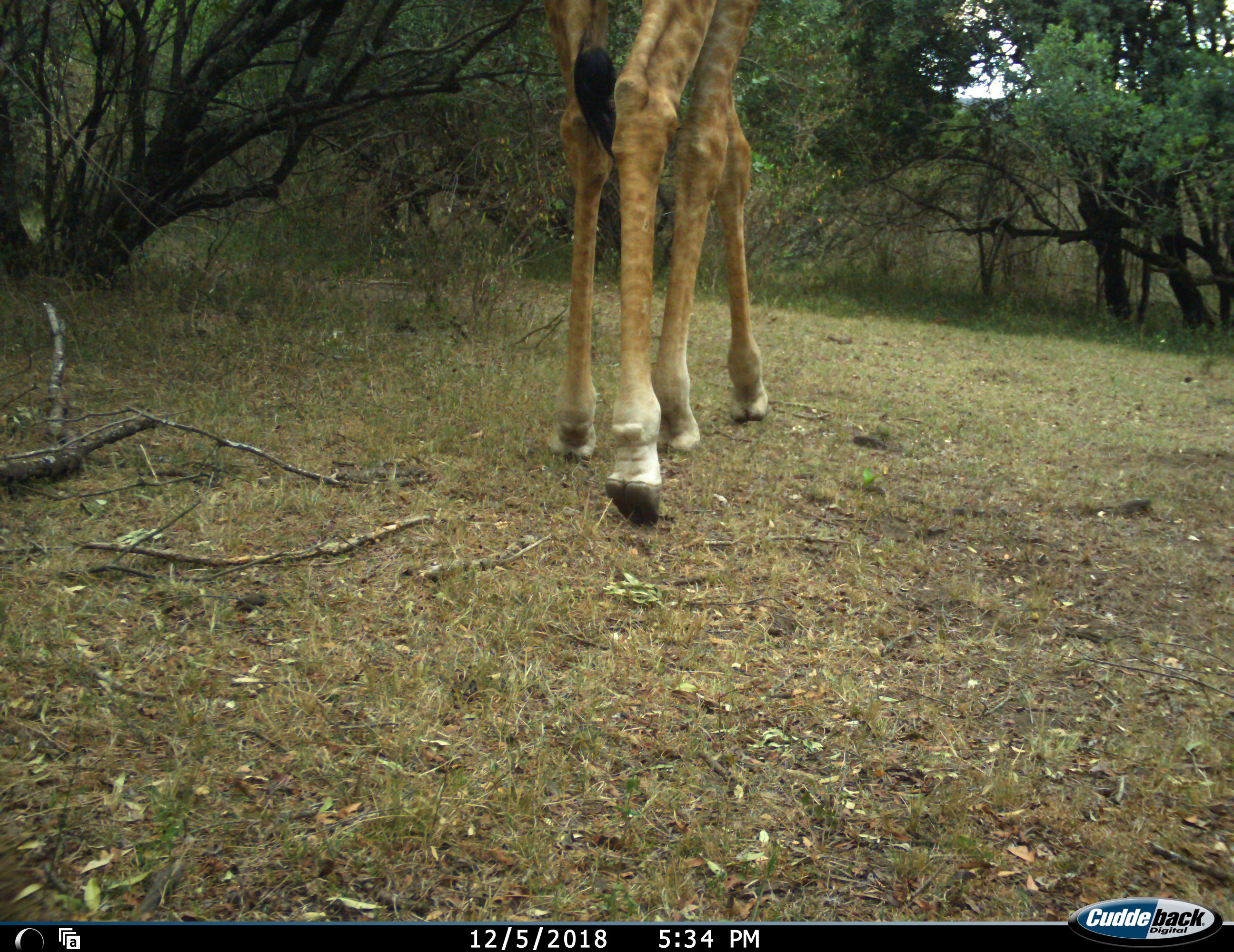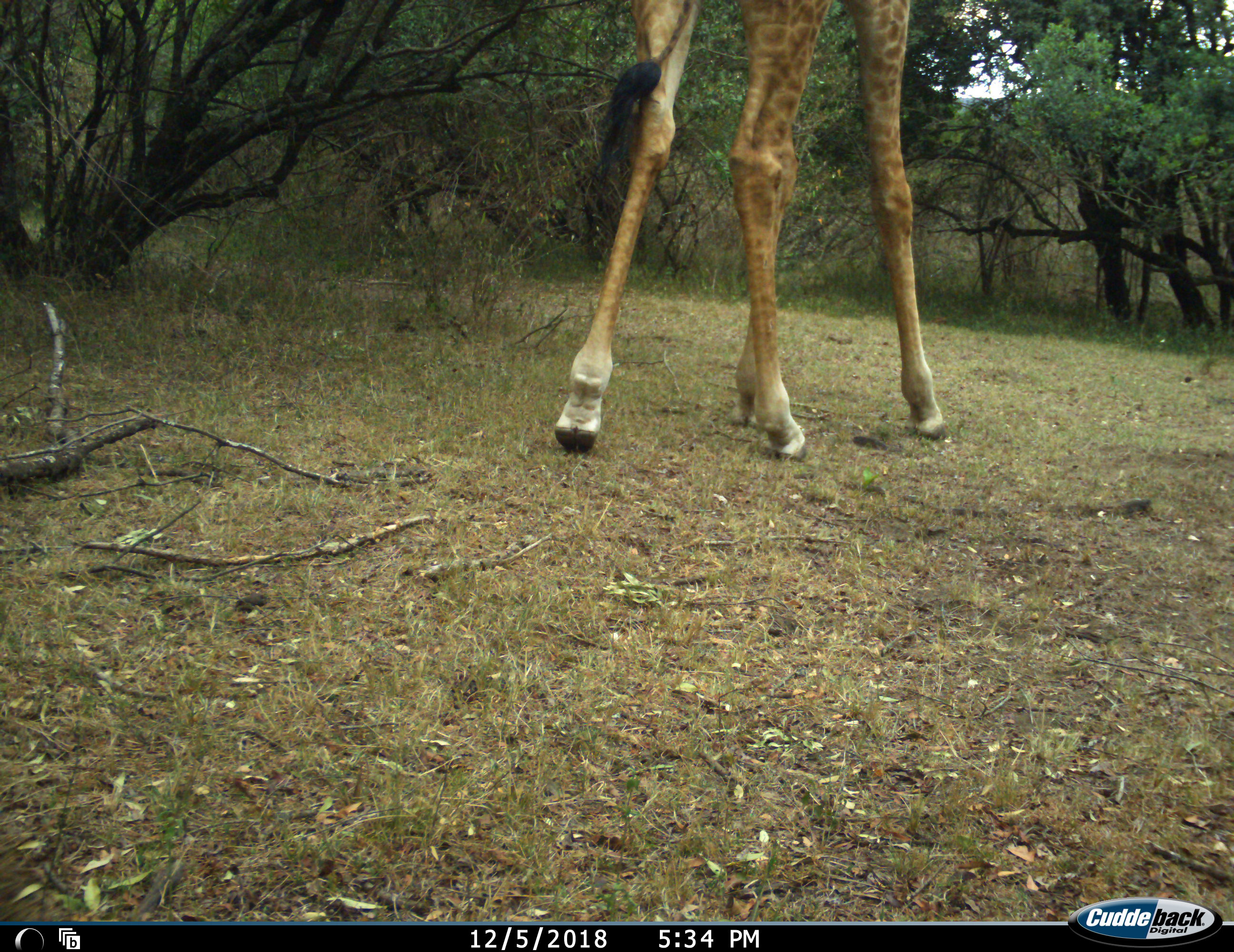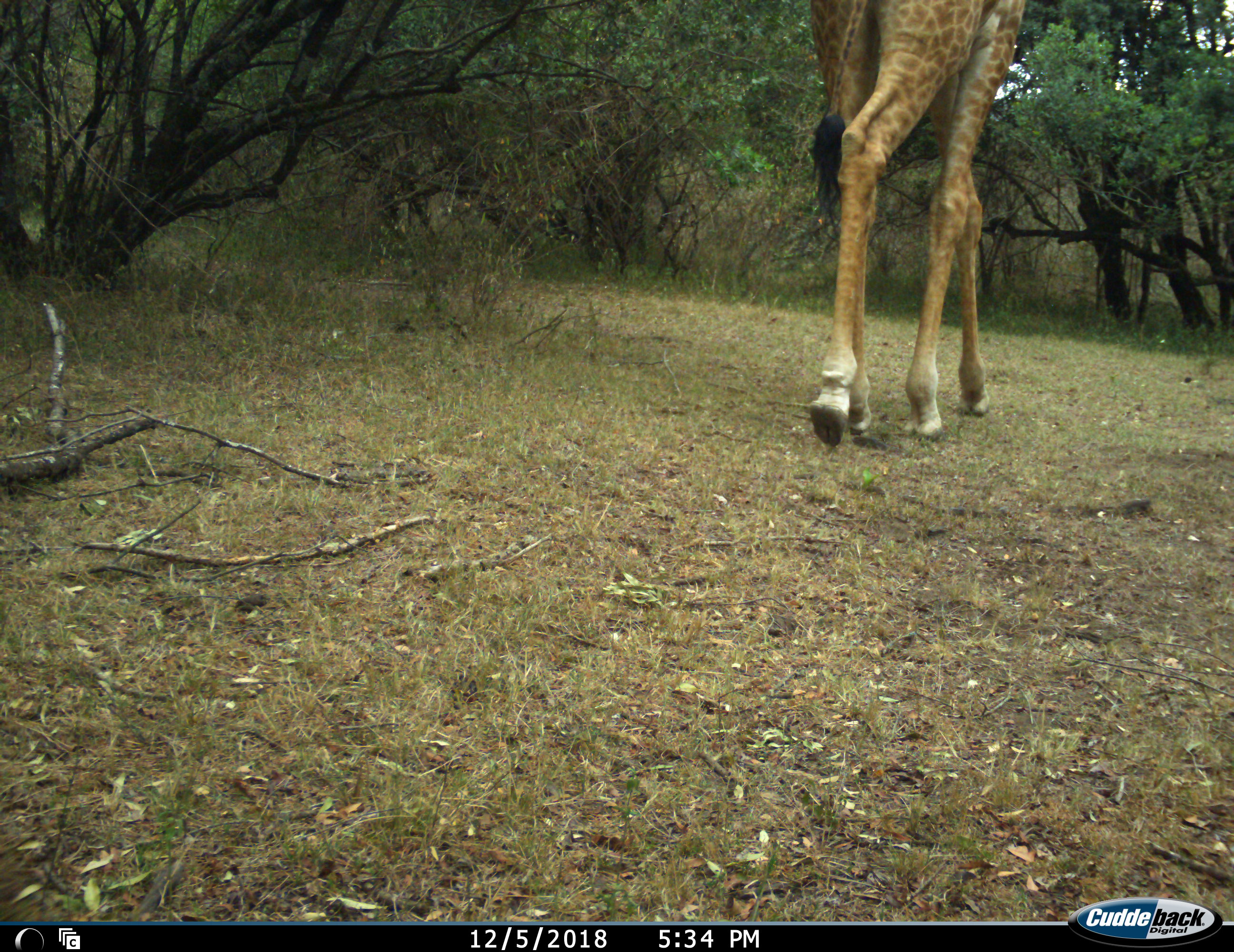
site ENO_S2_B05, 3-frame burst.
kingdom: Animalia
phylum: Chordata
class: Mammalia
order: Artiodactyla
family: Giraffidae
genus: Giraffa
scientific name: Giraffa camelopardalis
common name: giraffe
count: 1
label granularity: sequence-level